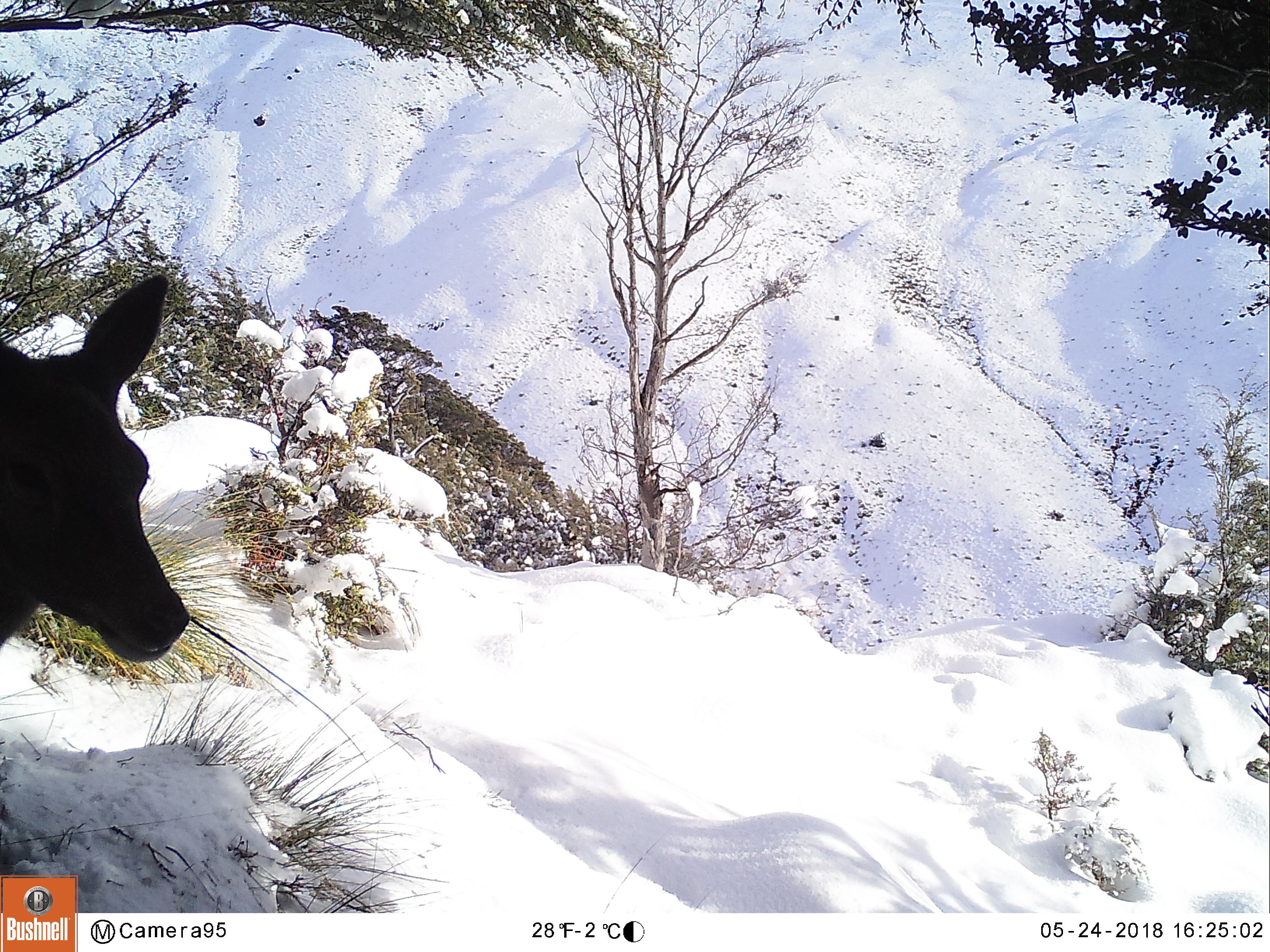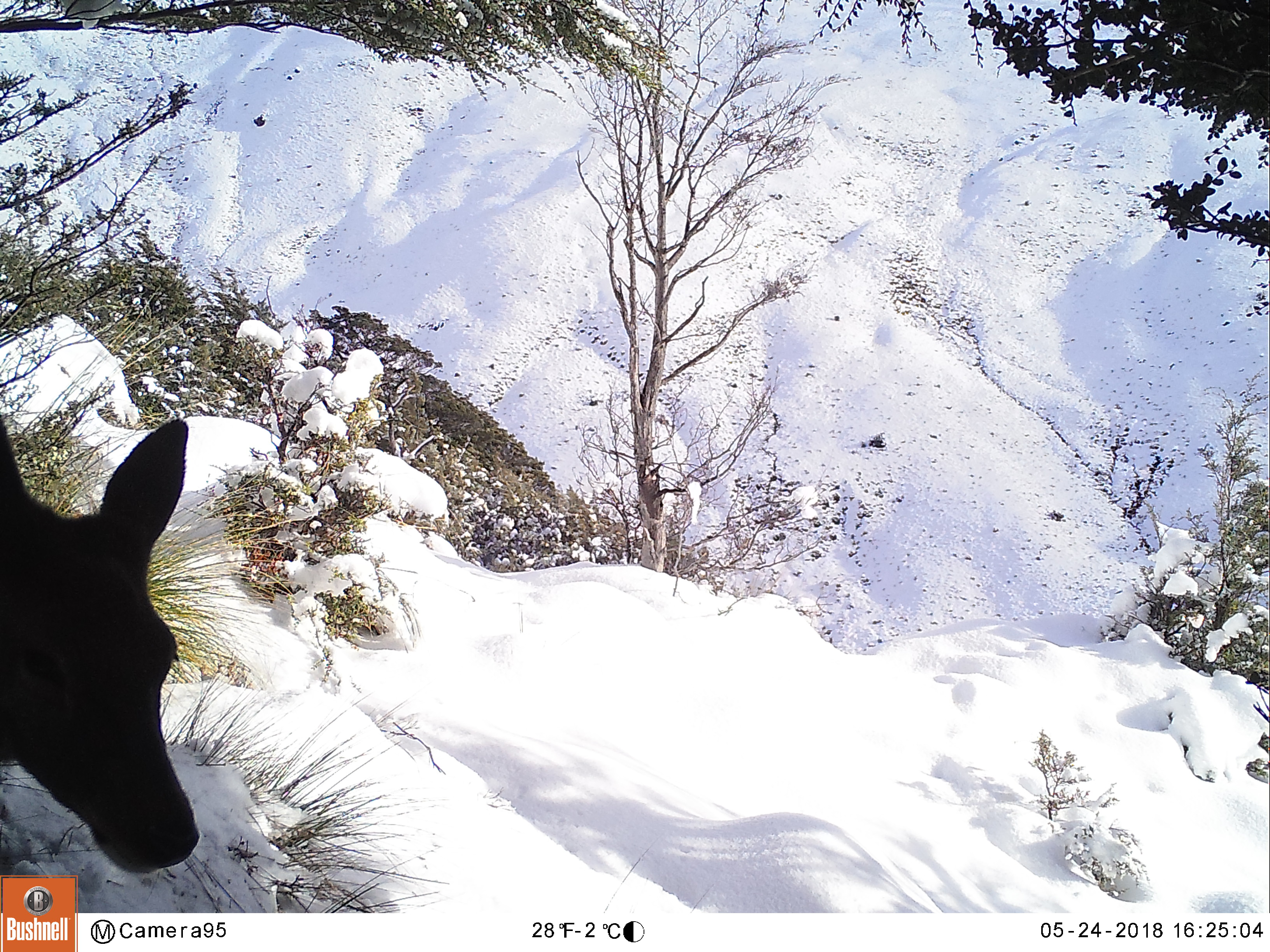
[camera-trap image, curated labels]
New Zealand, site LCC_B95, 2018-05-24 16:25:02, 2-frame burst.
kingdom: Animalia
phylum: Chordata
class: Mammalia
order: Artiodactyla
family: Cervidae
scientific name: Cervidae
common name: deer